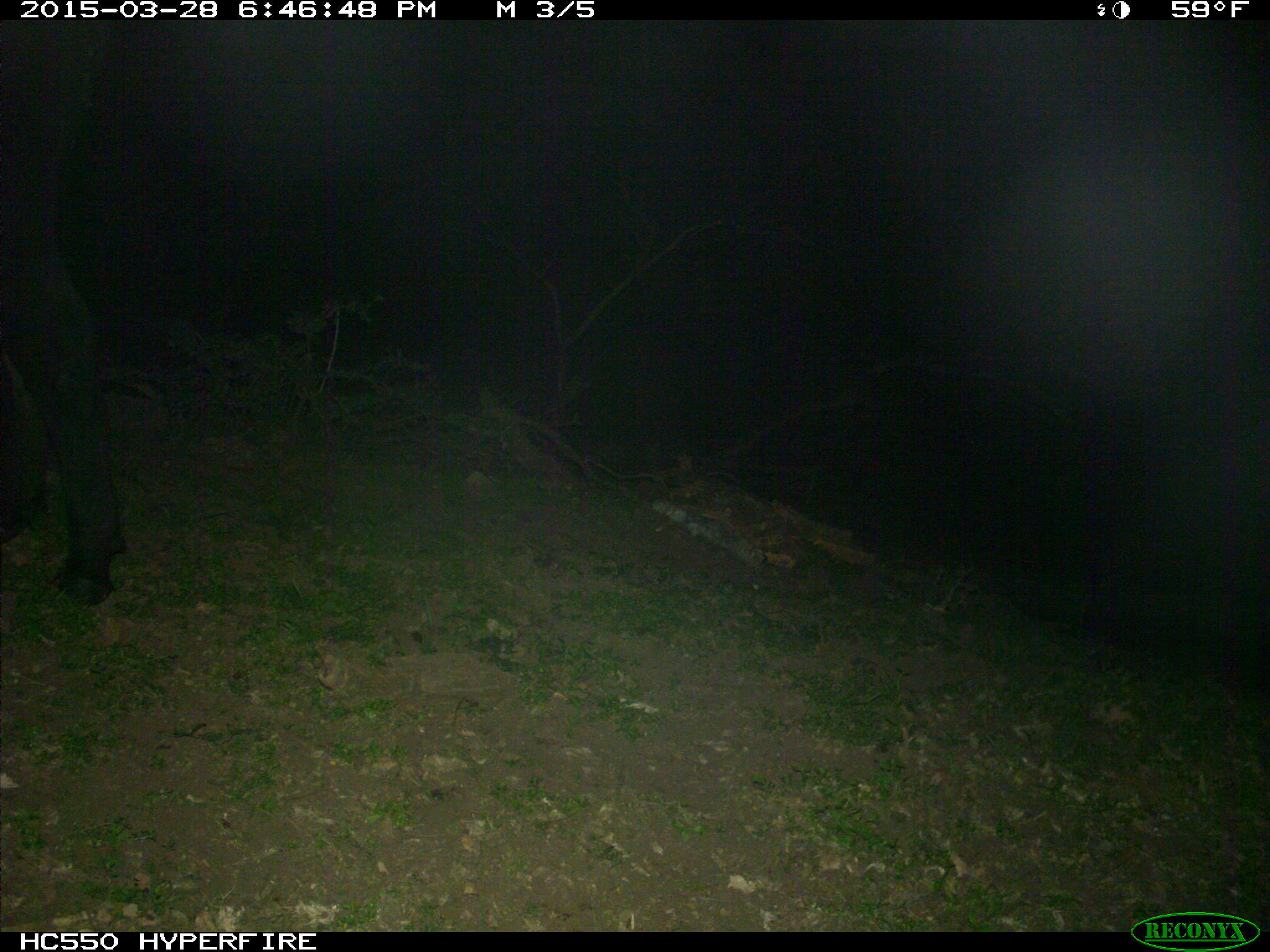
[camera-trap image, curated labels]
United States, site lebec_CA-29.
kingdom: Animalia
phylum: Chordata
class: Mammalia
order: Artiodactyla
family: Bovidae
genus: Bos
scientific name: Bos taurus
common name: domestic cow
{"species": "Bos taurus (domestic cow)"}